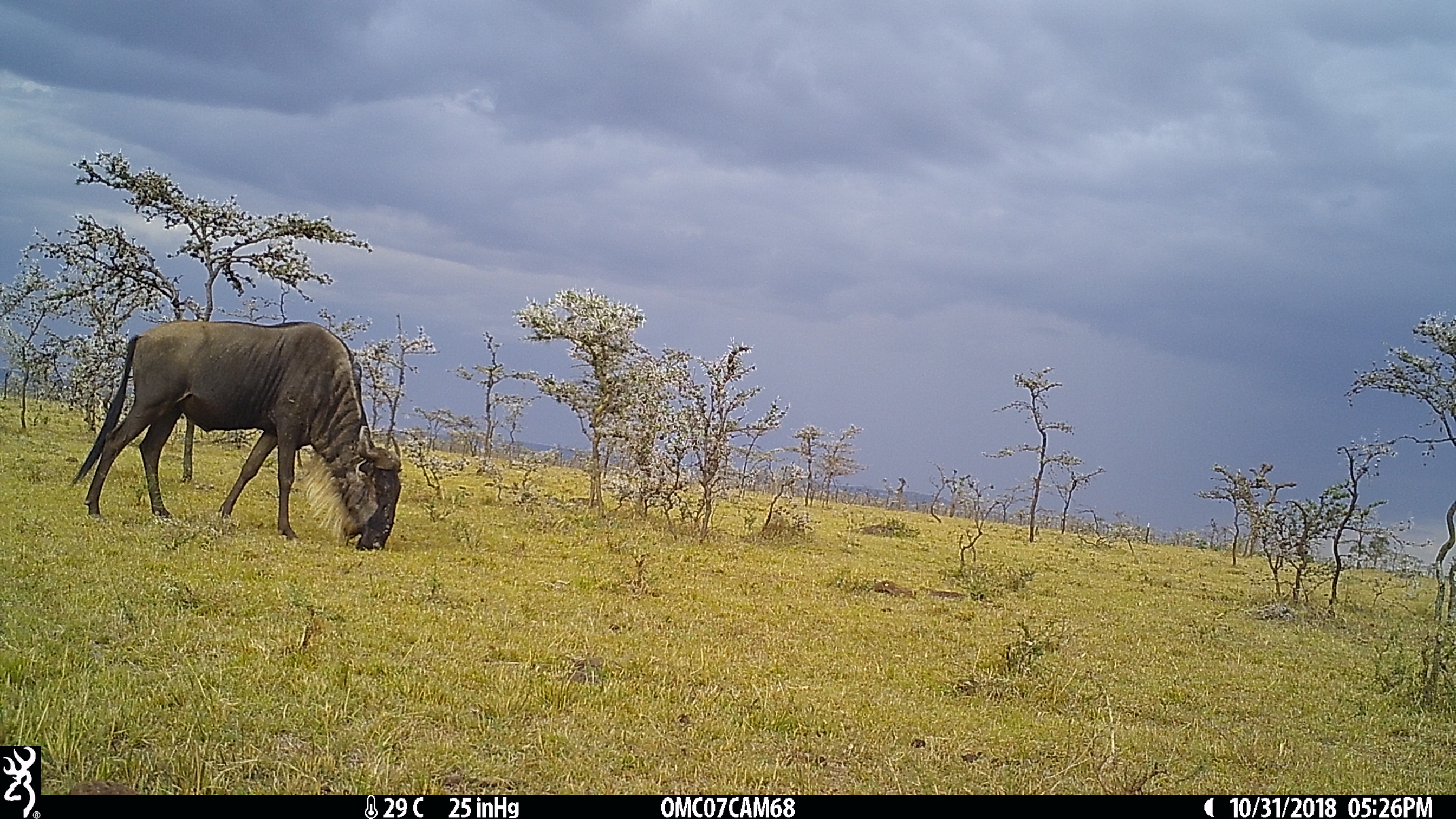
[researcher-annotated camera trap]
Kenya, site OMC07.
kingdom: Animalia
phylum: Chordata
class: Mammalia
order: Artiodactyla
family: Bovidae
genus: Connochaetes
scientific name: Connochaetes taurinus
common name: blue wildebeest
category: wildebeest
Wildebeest (blue wildebeest) (Connochaetes taurinus).